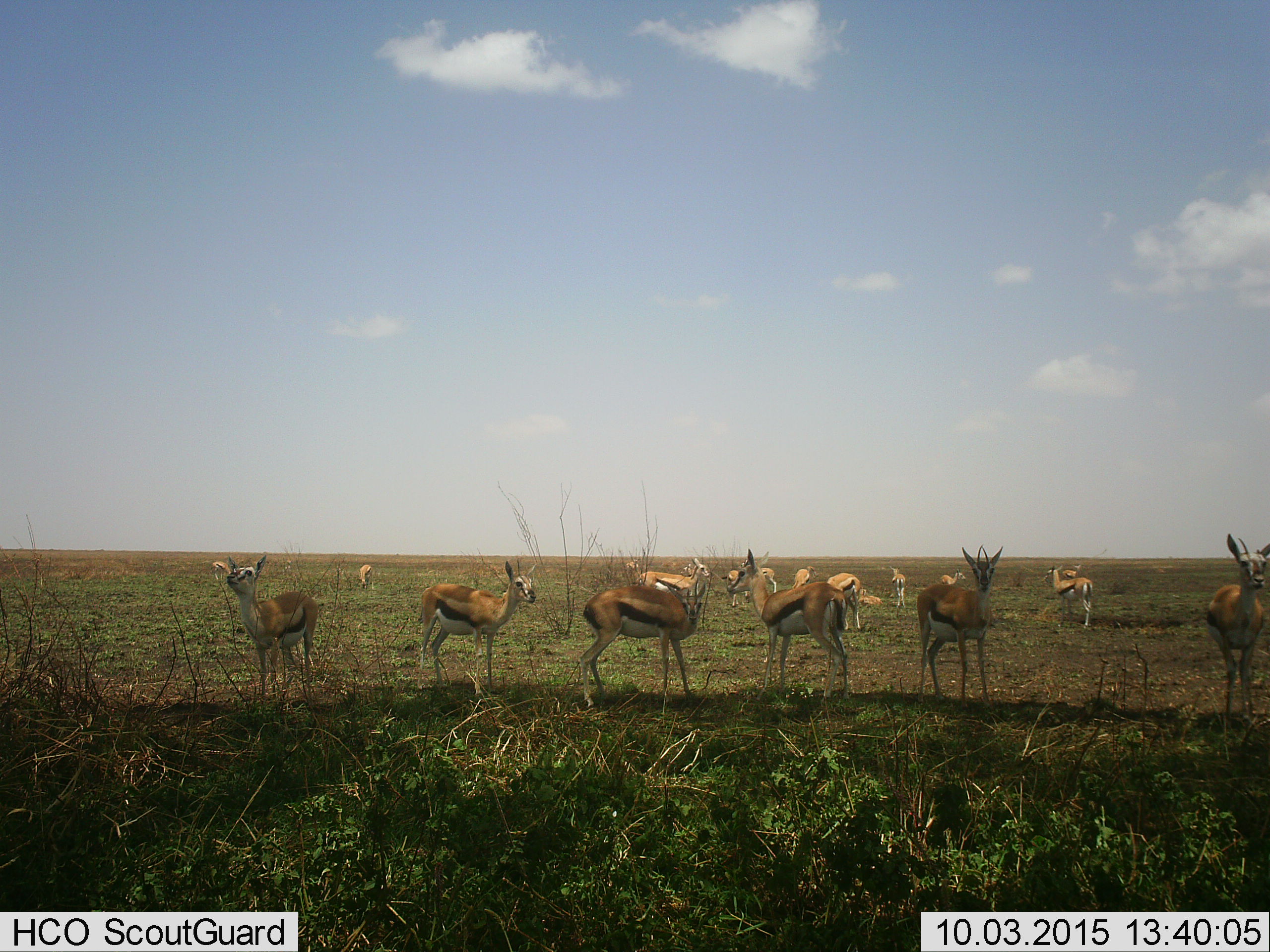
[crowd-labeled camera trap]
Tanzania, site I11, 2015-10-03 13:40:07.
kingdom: Animalia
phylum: Chordata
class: Mammalia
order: Artiodactyla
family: Bovidae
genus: Eudorcas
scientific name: Eudorcas thomsonii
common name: thomson's gazelle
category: gazellethomsons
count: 11-50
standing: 100%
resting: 40%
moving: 10%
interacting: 0%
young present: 30%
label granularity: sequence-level